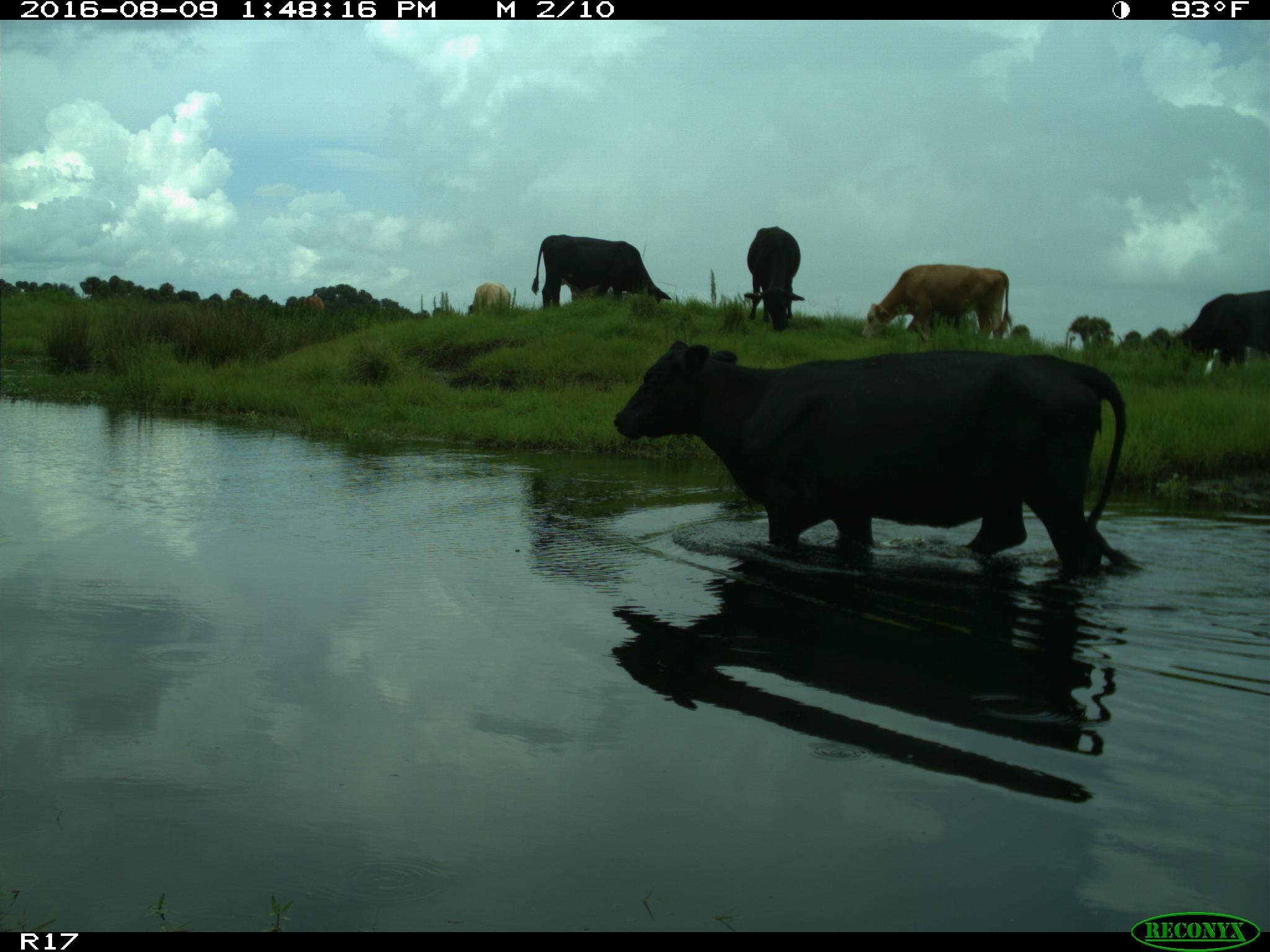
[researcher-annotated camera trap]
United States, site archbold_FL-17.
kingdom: Animalia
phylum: Chordata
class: Mammalia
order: Artiodactyla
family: Bovidae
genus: Bos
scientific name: Bos taurus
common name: domestic cow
Bos taurus (domestic cow).